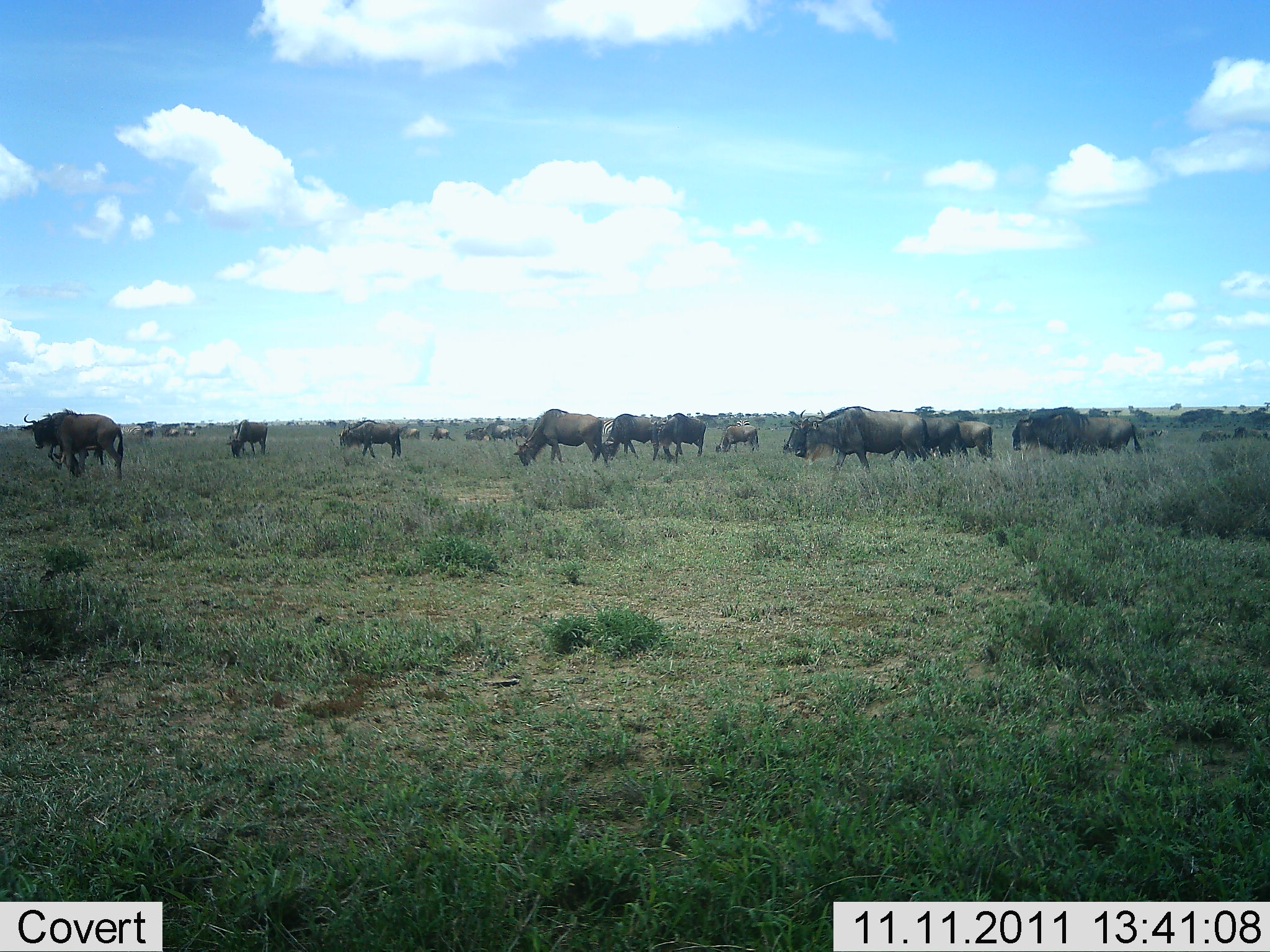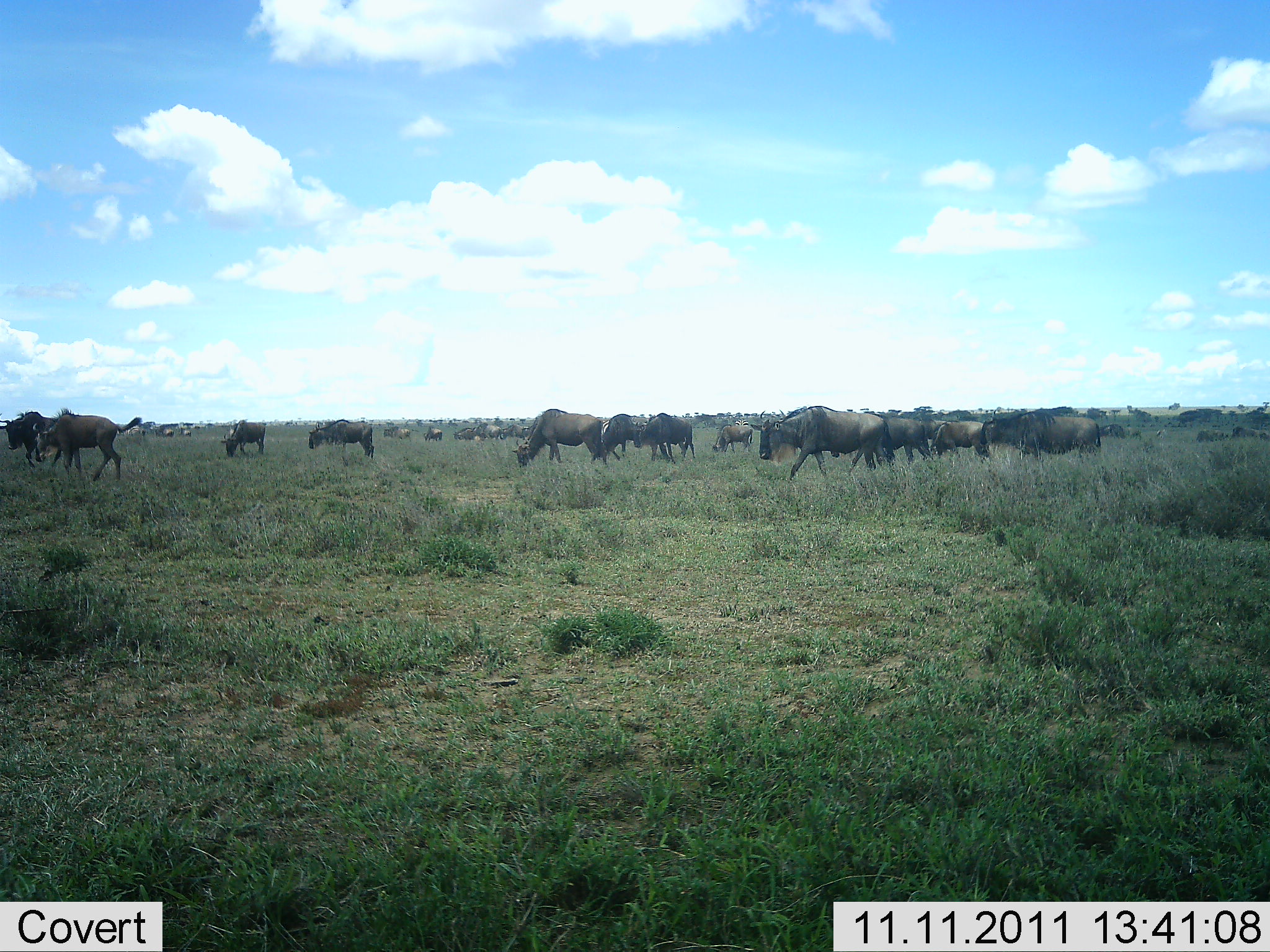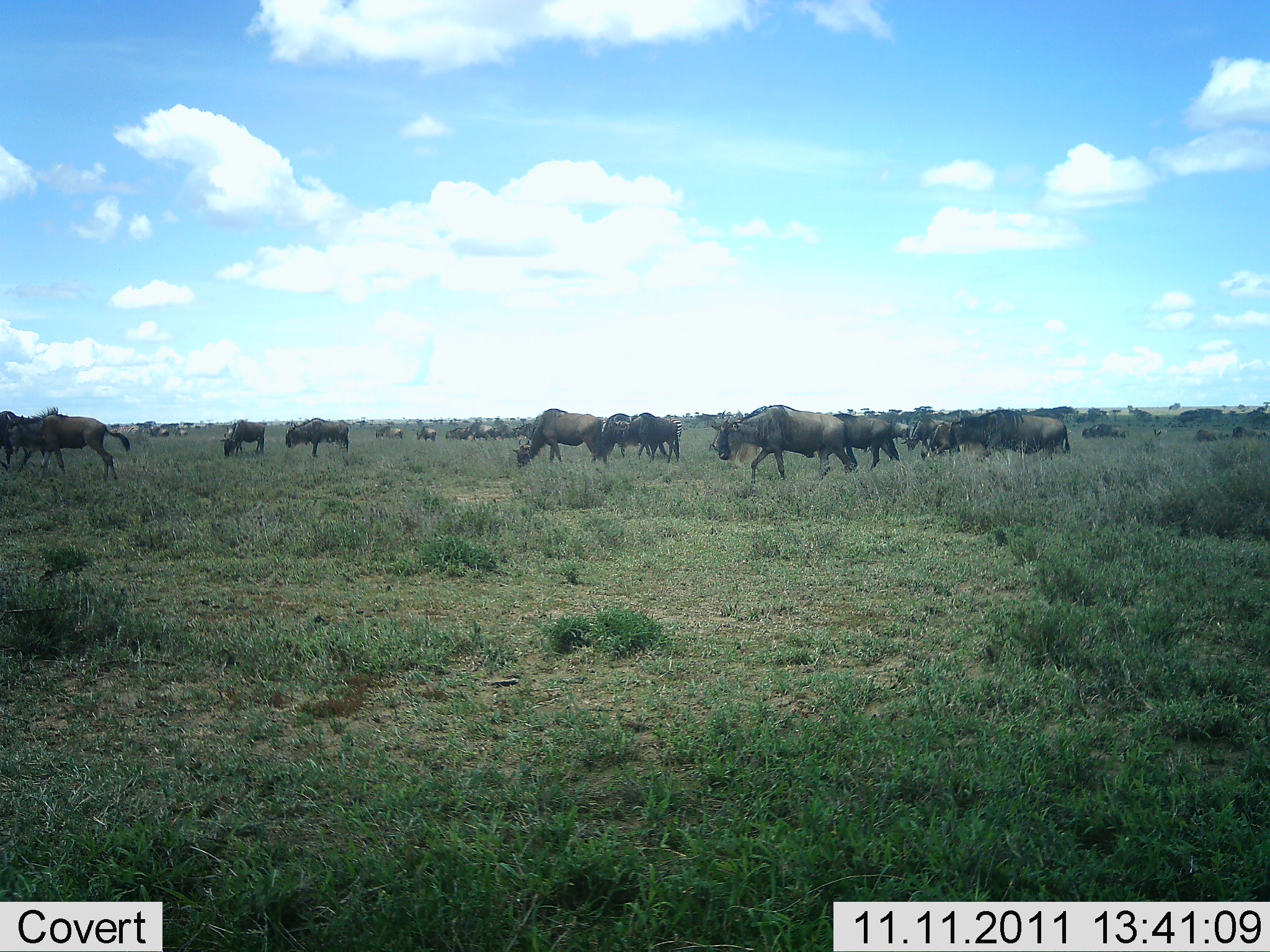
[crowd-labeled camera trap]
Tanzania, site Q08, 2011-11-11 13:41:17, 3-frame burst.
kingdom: Animalia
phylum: Chordata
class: Mammalia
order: Artiodactyla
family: Bovidae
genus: Connochaetes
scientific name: Connochaetes taurinus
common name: blue wildebeest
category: wildebeest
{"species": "wildebeest (blue wildebeest) (Connochaetes taurinus)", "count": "11-50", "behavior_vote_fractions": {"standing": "27%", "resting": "0%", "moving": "73%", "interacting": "0%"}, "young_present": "0%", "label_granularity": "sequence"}